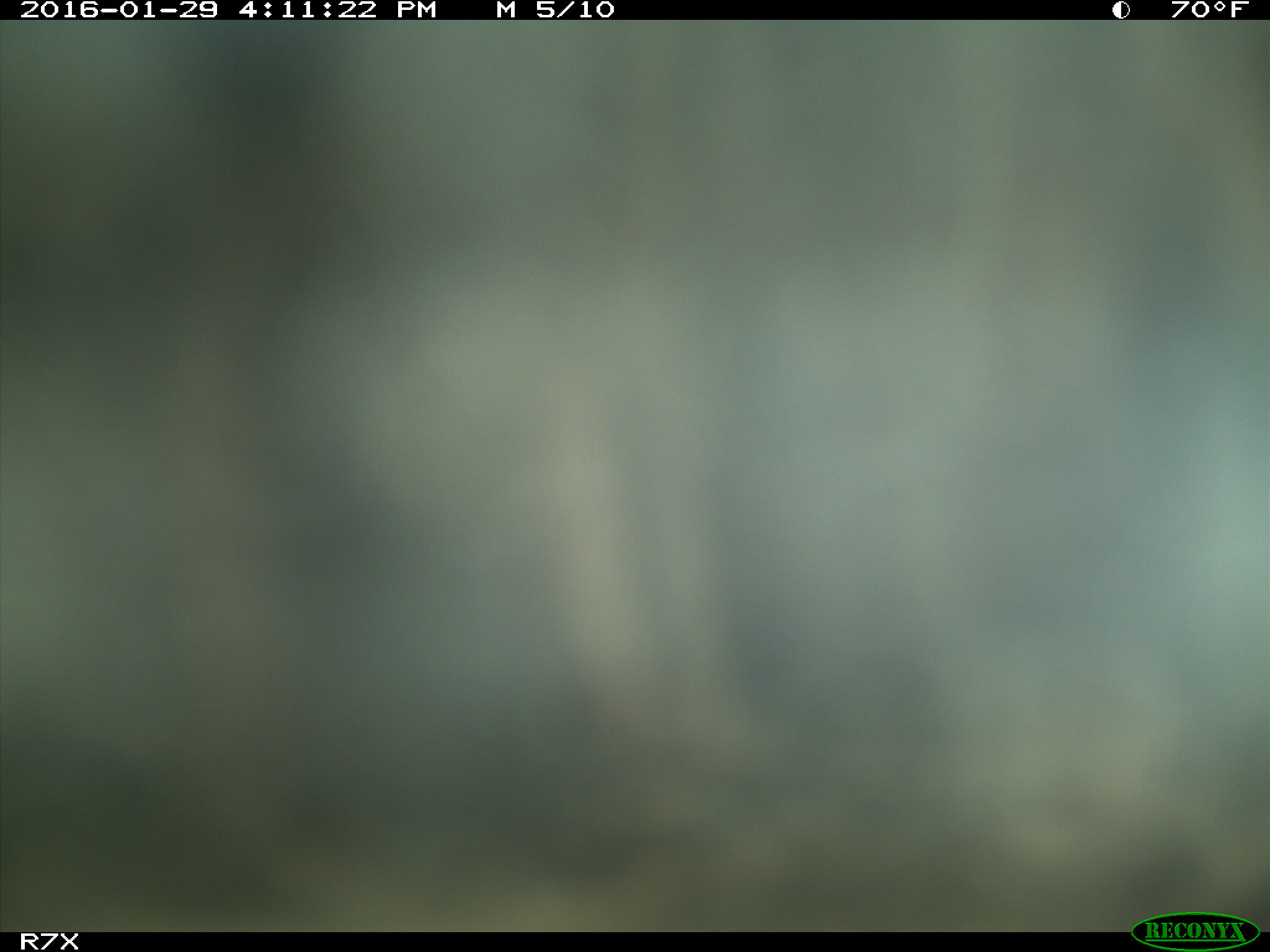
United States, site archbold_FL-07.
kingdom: Animalia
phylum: Chordata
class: Mammalia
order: Artiodactyla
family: Bovidae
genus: Bos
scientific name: Bos taurus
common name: domestic cow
Bos taurus (domestic cow).